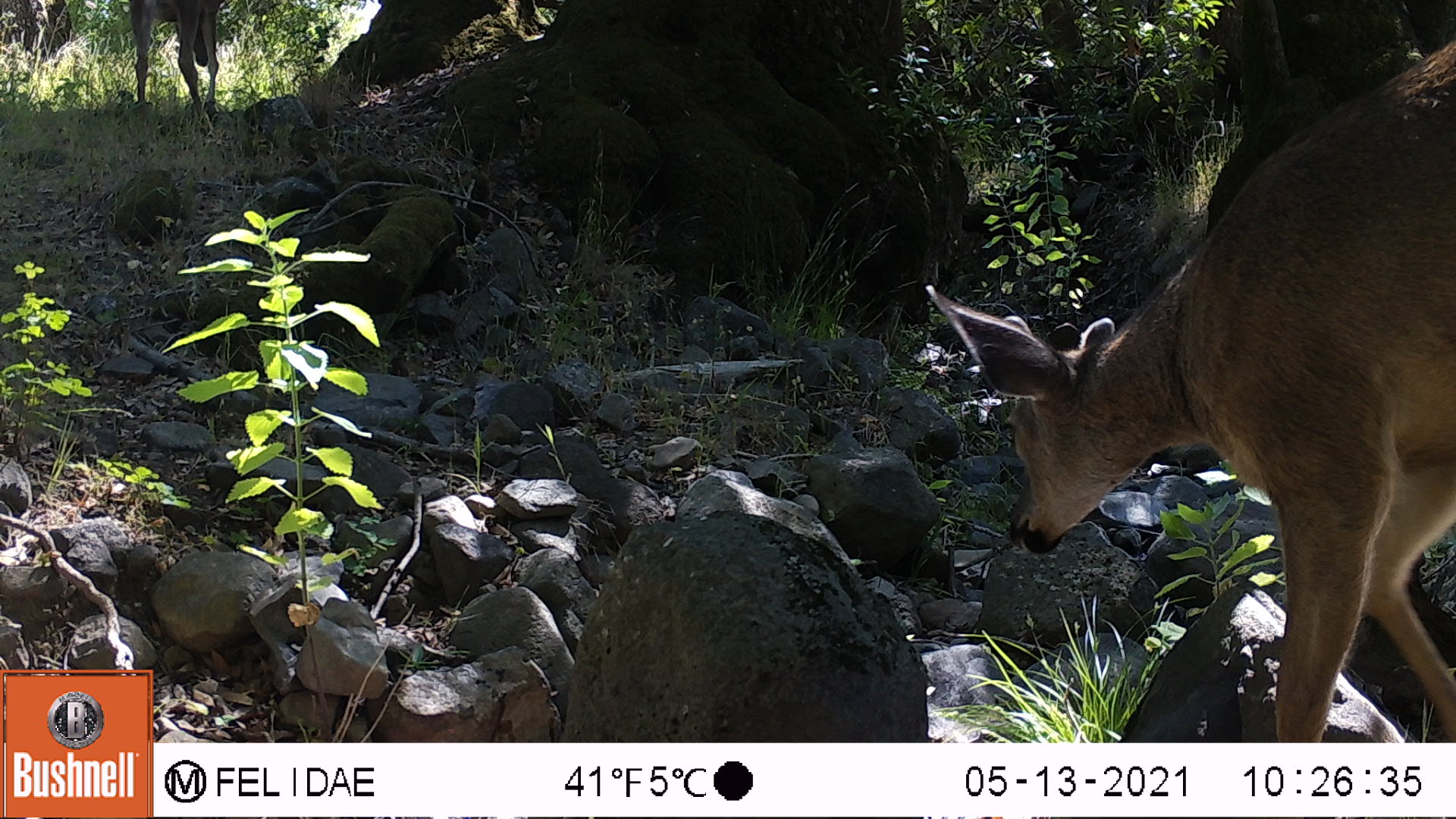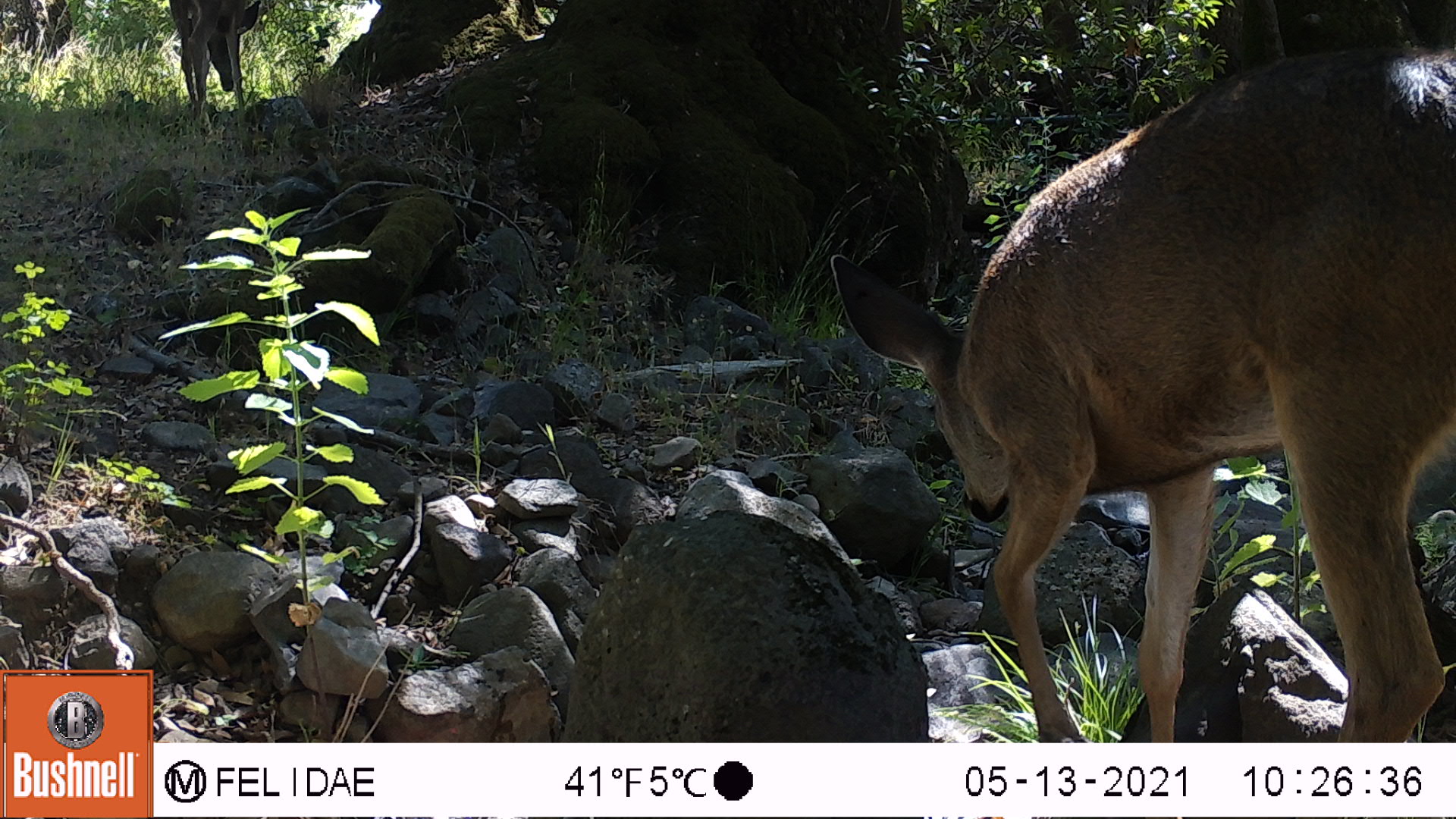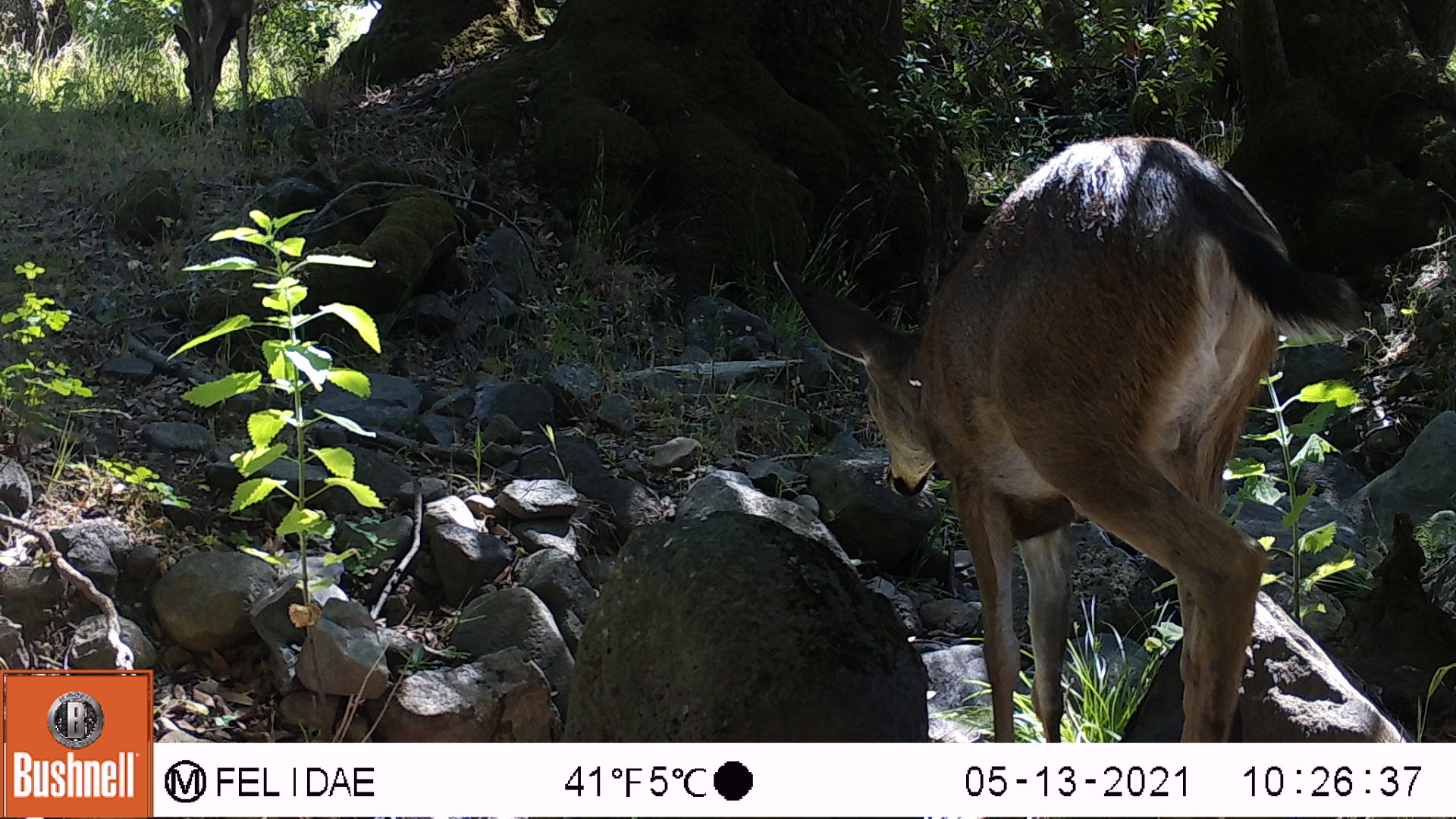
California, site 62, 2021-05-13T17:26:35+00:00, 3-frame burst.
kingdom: Animalia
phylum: Chordata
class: Mammalia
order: Artiodactyla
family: Cervidae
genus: Odocoileus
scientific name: Odocoileus hemionus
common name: mule deer